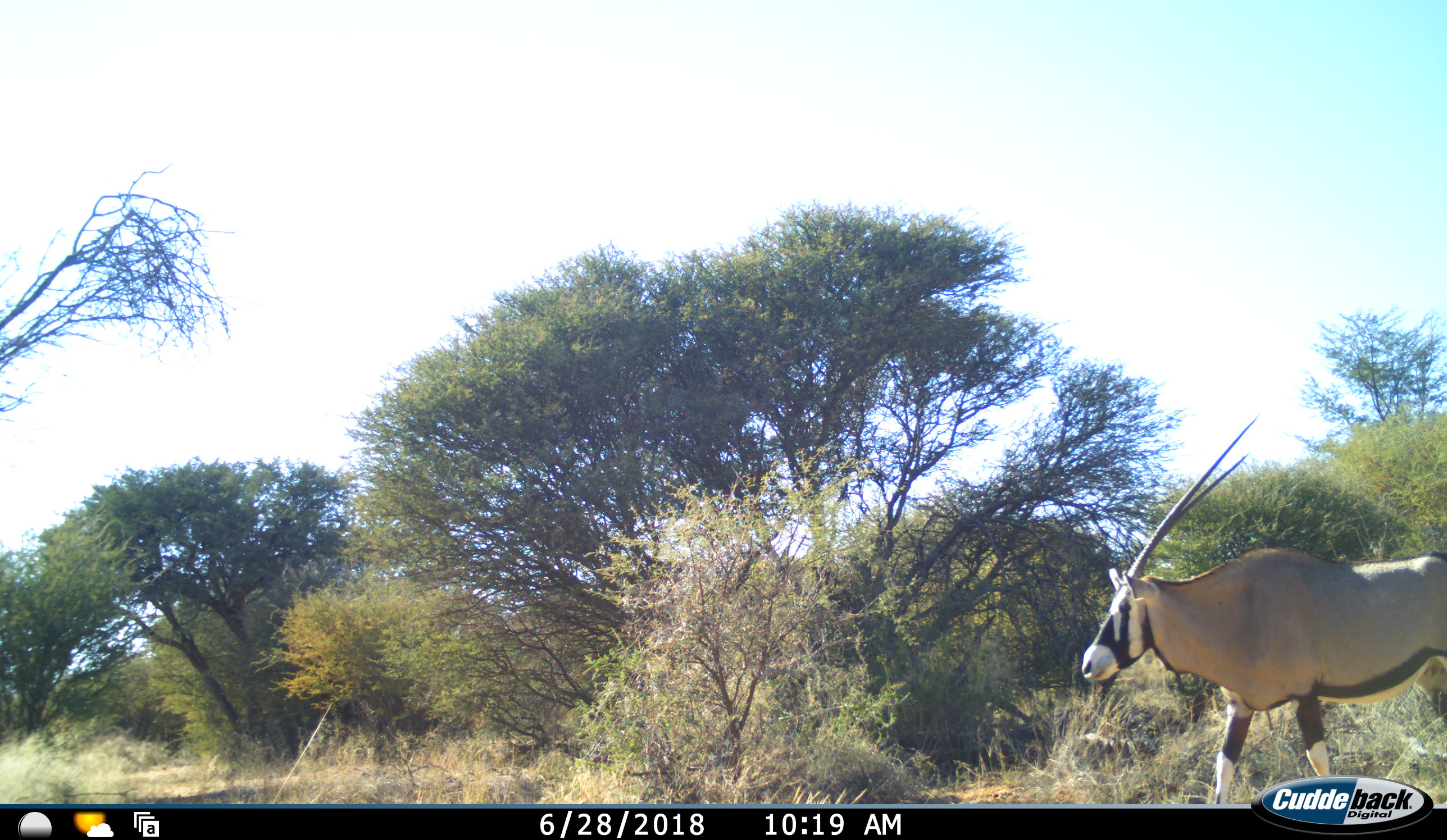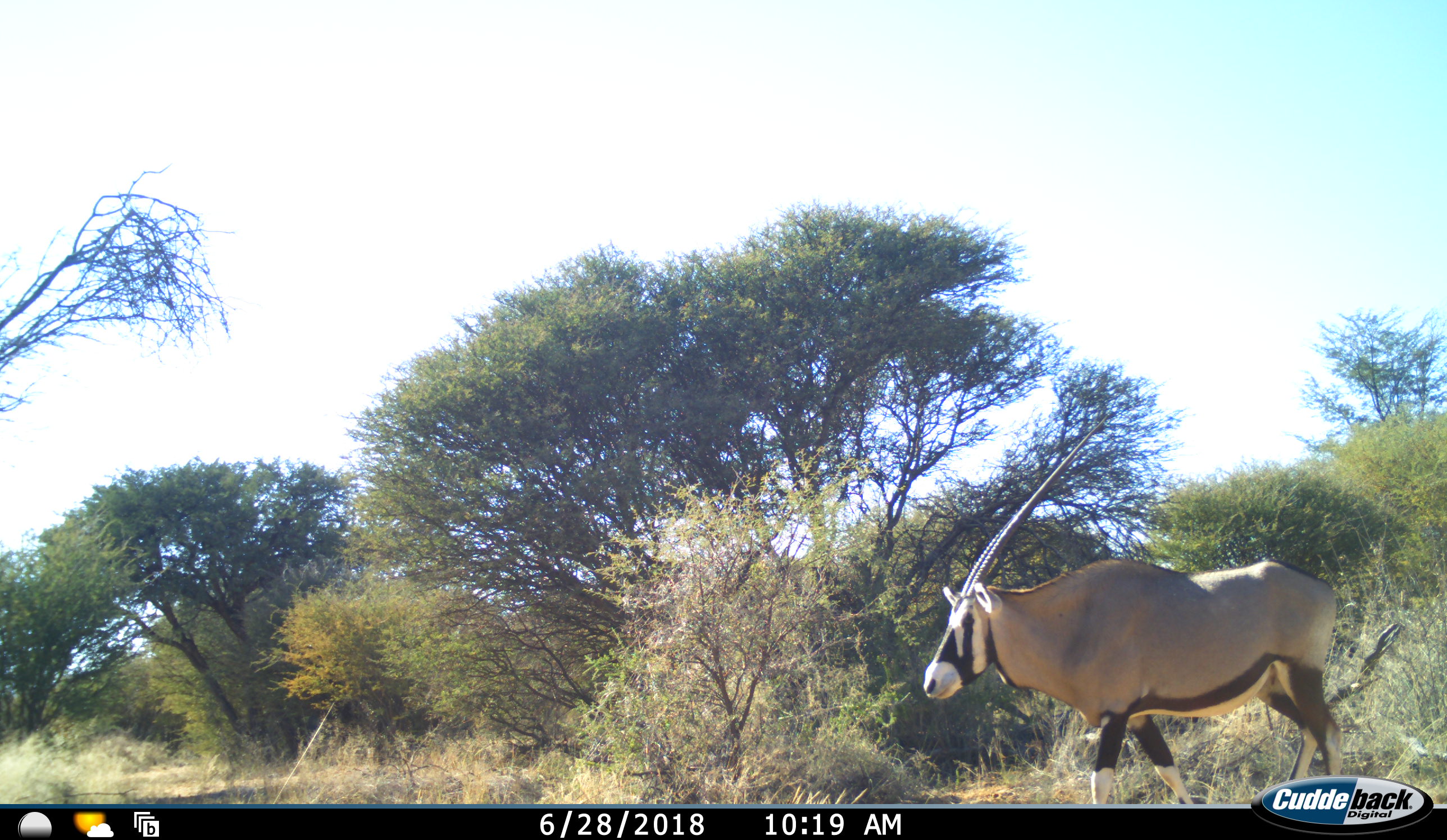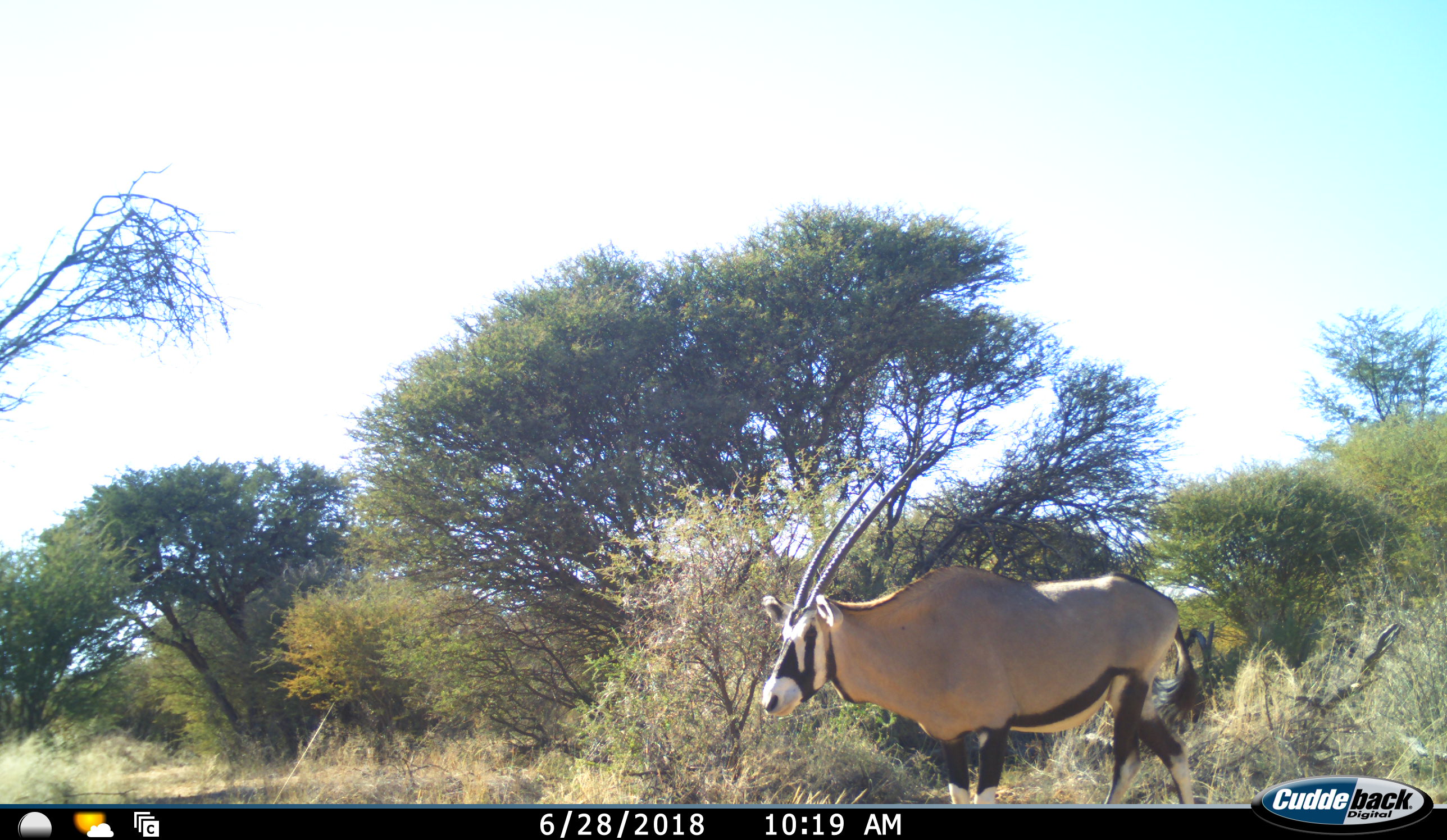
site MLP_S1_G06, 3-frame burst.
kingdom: Animalia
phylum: Chordata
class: Mammalia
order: Artiodactyla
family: Bovidae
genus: Oryx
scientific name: Oryx gazella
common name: gemsbok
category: oryx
Oryx (gemsbok) (Oryx gazella), count 1. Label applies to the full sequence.